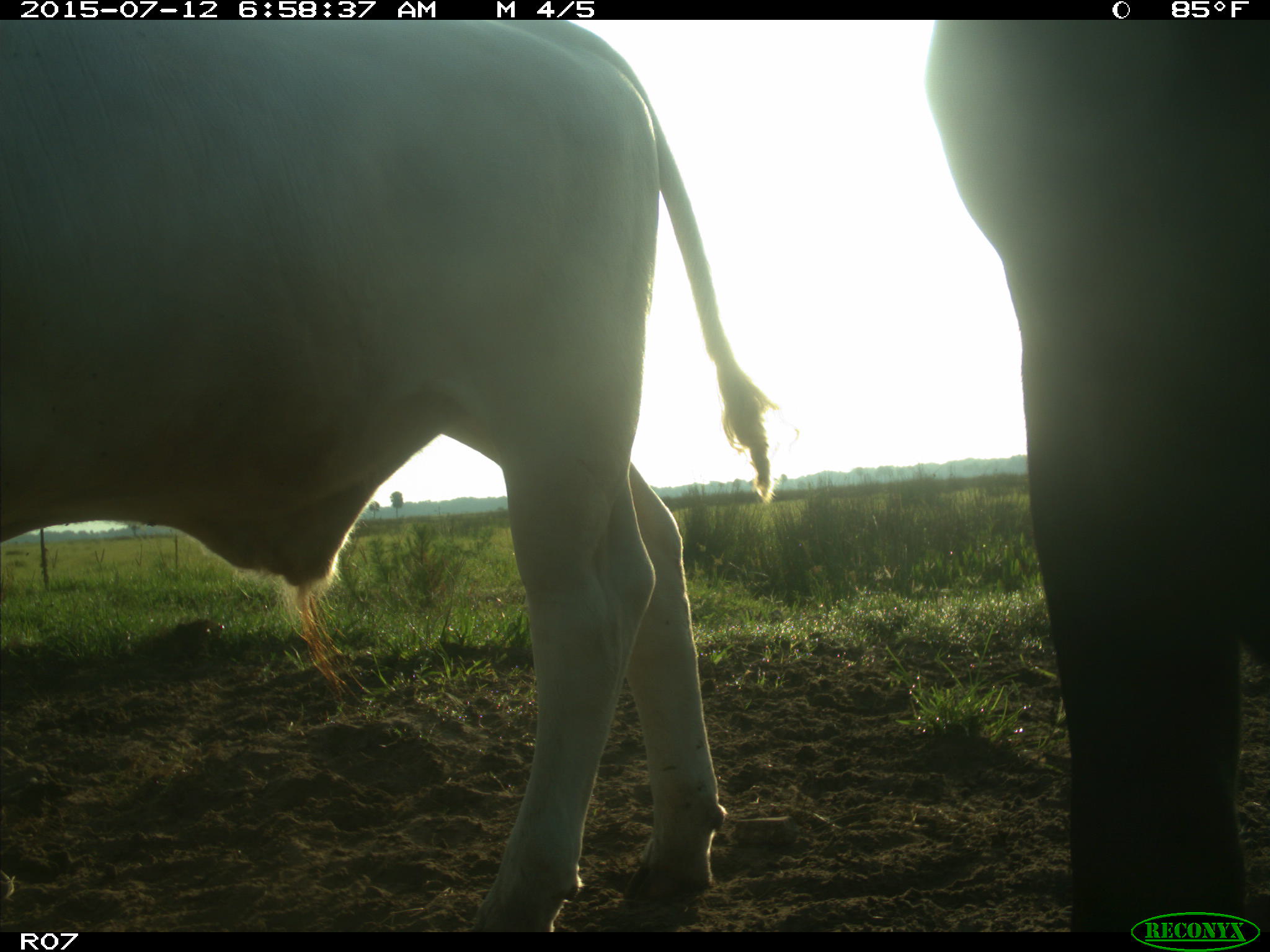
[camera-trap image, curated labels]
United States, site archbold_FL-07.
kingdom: Animalia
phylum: Chordata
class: Mammalia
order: Artiodactyla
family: Bovidae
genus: Bos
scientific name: Bos taurus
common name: domestic cow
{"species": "Bos taurus (domestic cow)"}